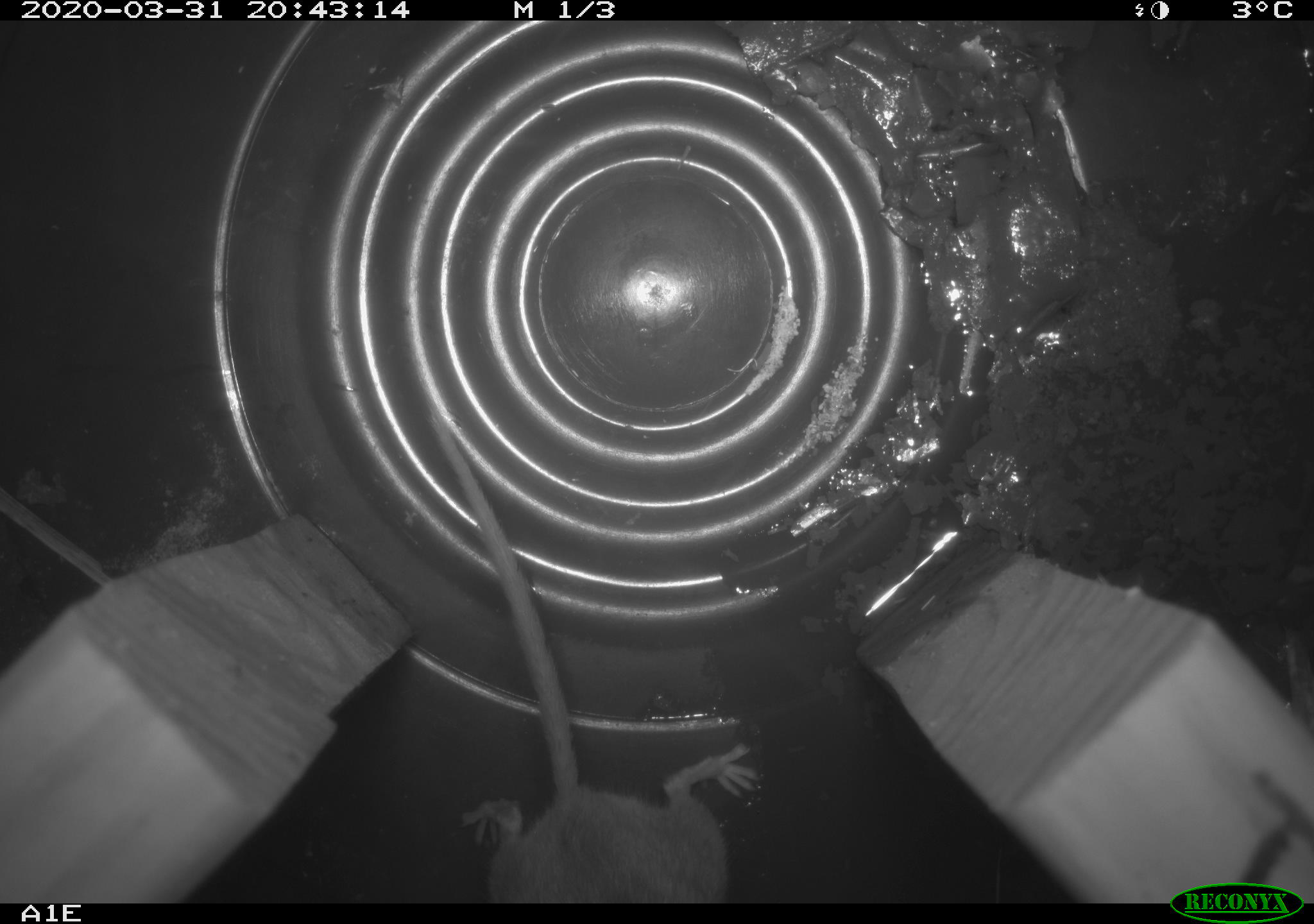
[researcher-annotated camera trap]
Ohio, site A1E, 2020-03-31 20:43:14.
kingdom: Animalia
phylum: Chordata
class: Mammalia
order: Rodentia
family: Cricetidae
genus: Peromyscus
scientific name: Peromyscus leucopus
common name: white-footed mouse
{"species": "white-footed mouse (Peromyscus leucopus)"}